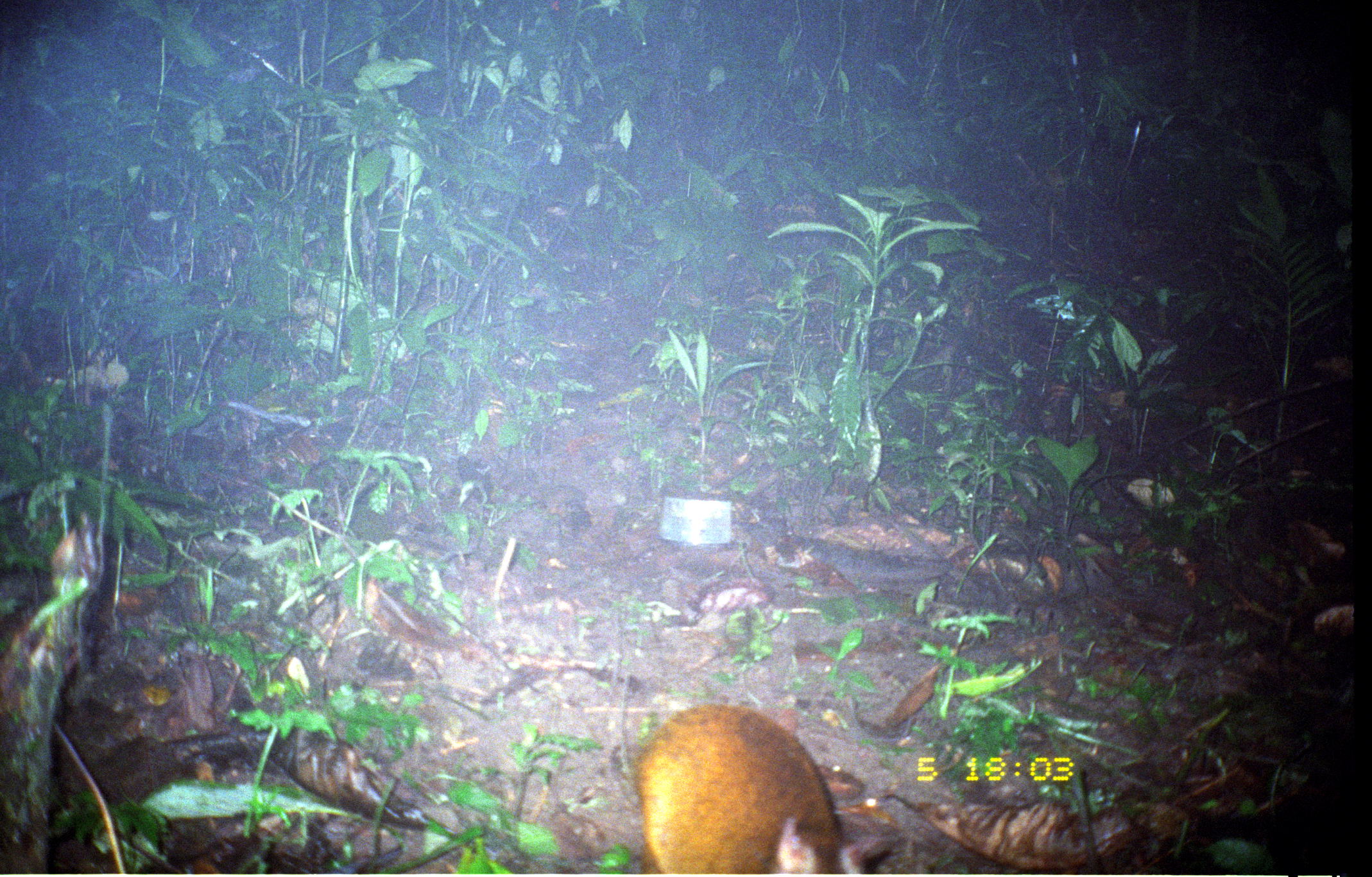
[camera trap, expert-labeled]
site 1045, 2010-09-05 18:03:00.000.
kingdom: Animalia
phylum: Chordata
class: Mammalia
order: Rodentia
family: Dasyproctidae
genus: Dasyprocta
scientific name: Dasyprocta punctata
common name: central american agouti